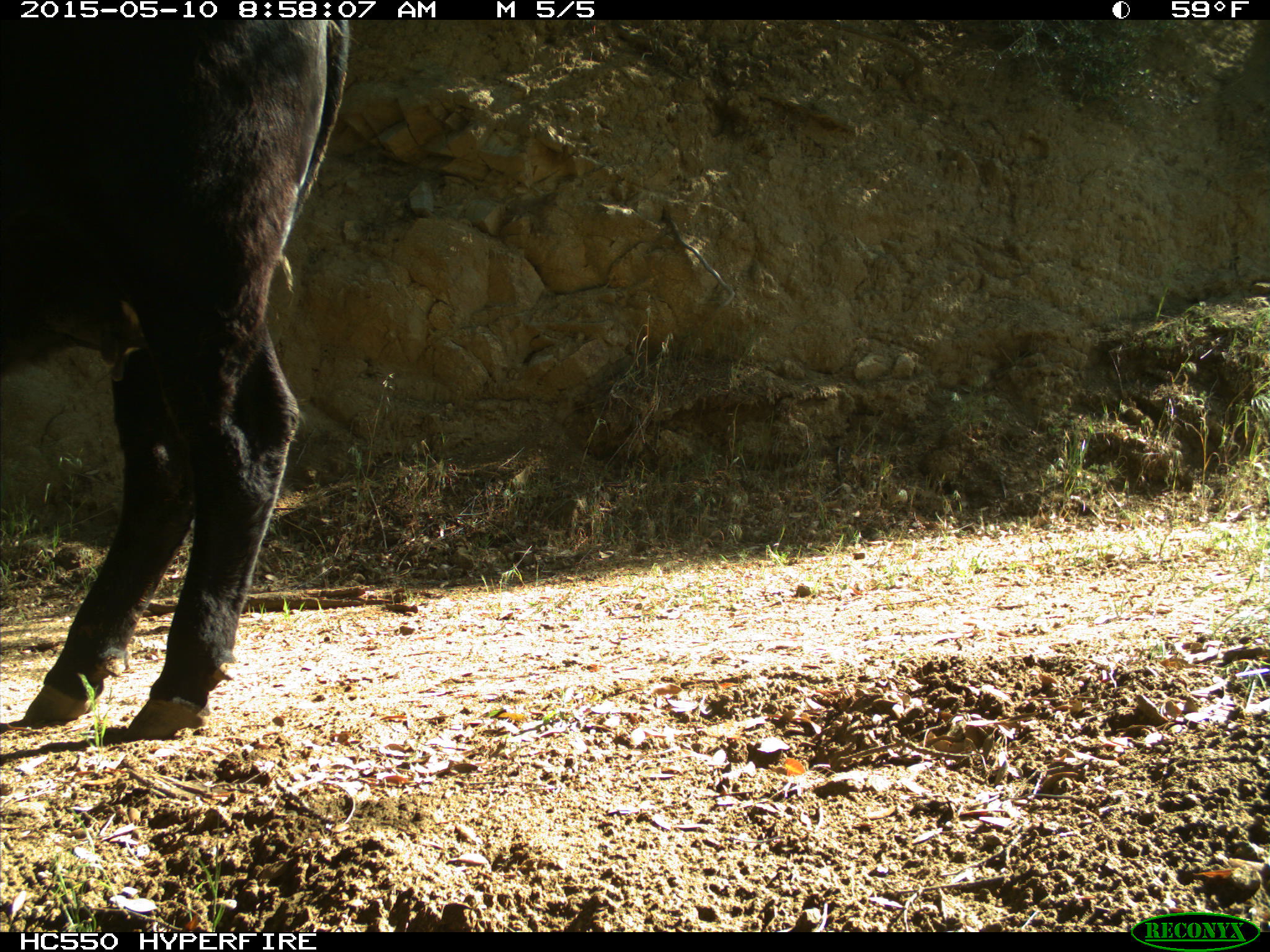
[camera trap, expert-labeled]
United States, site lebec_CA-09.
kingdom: Animalia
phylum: Chordata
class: Mammalia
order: Artiodactyla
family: Bovidae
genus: Bos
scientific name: Bos taurus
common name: domestic cow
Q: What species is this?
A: Bos taurus (domestic cow).